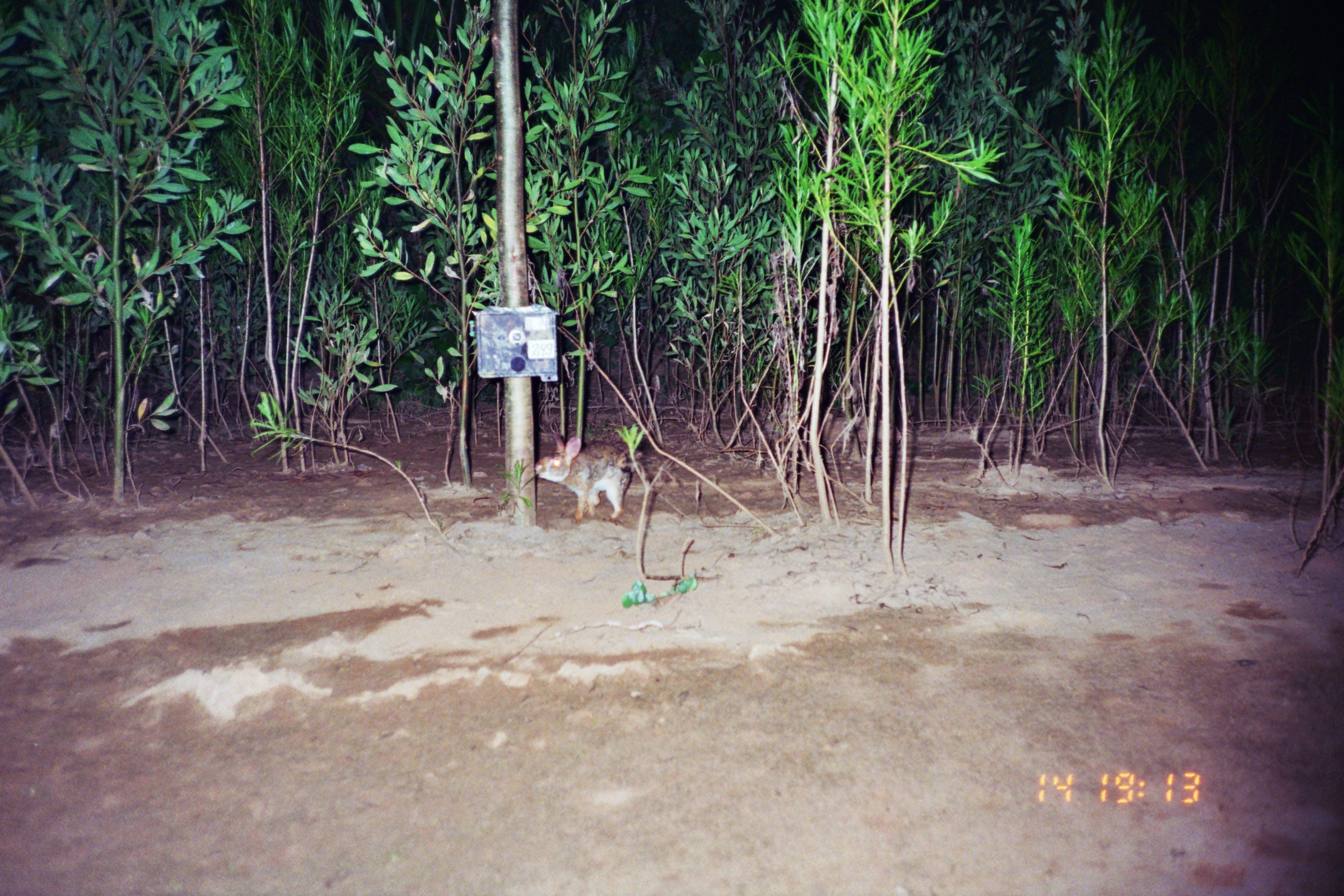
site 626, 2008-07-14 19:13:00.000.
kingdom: Animalia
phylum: Chordata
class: Mammalia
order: Lagomorpha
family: Leporidae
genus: Sylvilagus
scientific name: Sylvilagus brasiliensis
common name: tapeti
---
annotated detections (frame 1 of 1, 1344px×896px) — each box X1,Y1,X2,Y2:
sylvilagus brasiliensis: 534,432,632,525